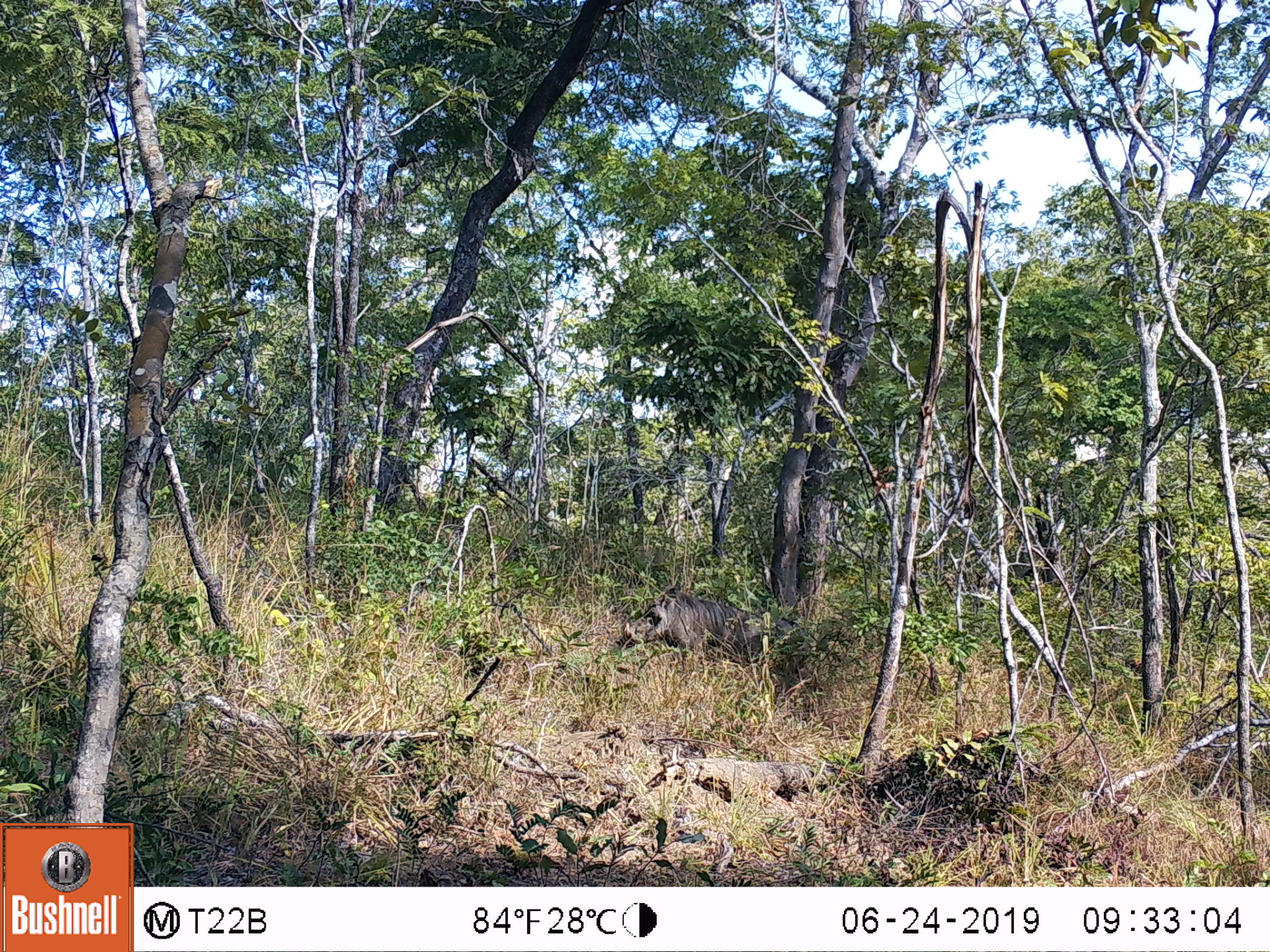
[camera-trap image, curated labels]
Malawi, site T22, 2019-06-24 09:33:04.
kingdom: Animalia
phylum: Chordata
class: Mammalia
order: Artiodactyla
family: Suidae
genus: Phacochoerus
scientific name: Phacochoerus africanus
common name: common warthog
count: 1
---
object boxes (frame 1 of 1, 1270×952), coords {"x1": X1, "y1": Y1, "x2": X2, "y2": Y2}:
common warthog: {"x1": 605, "y1": 585, "x2": 781, "y2": 670}